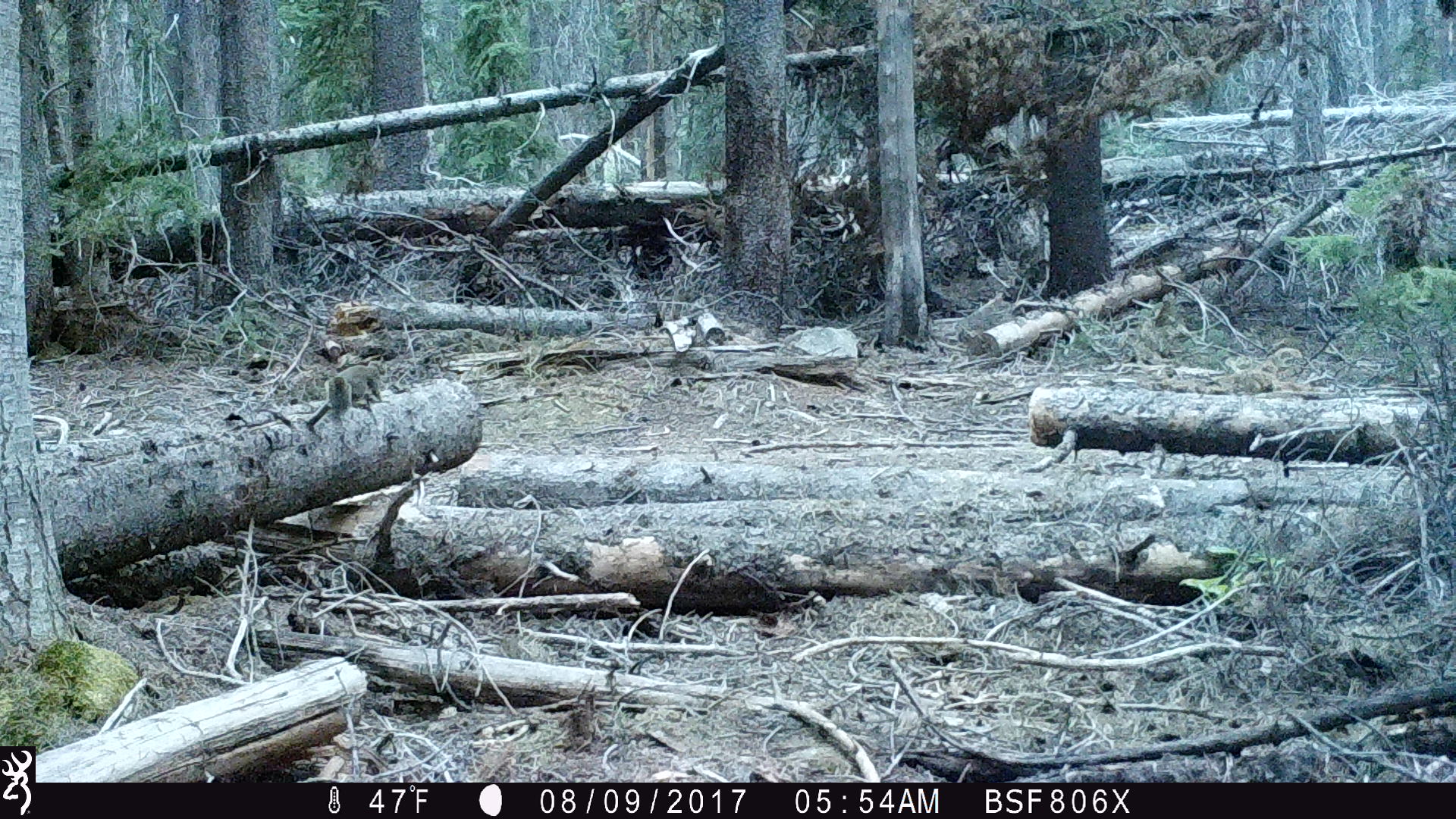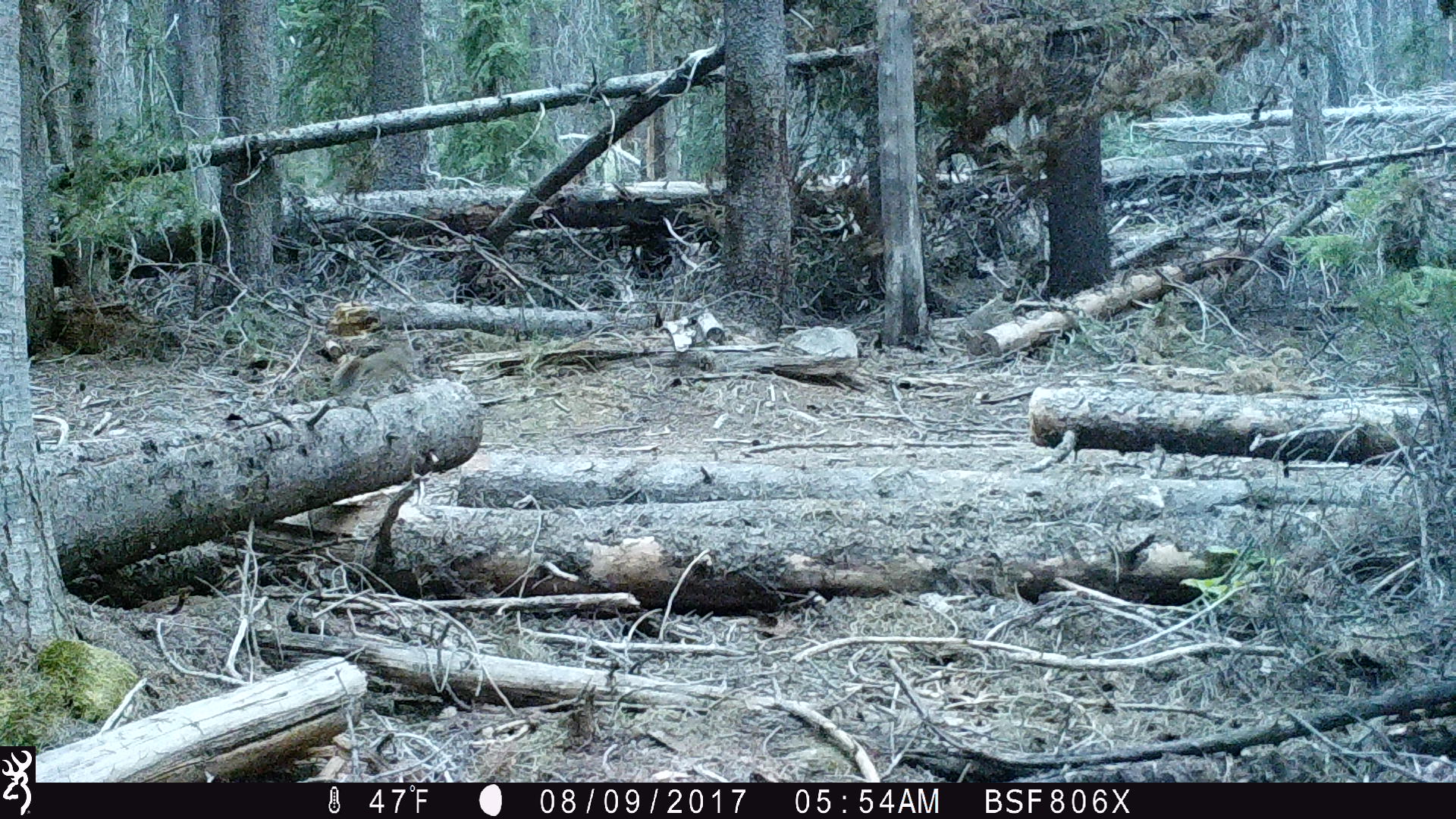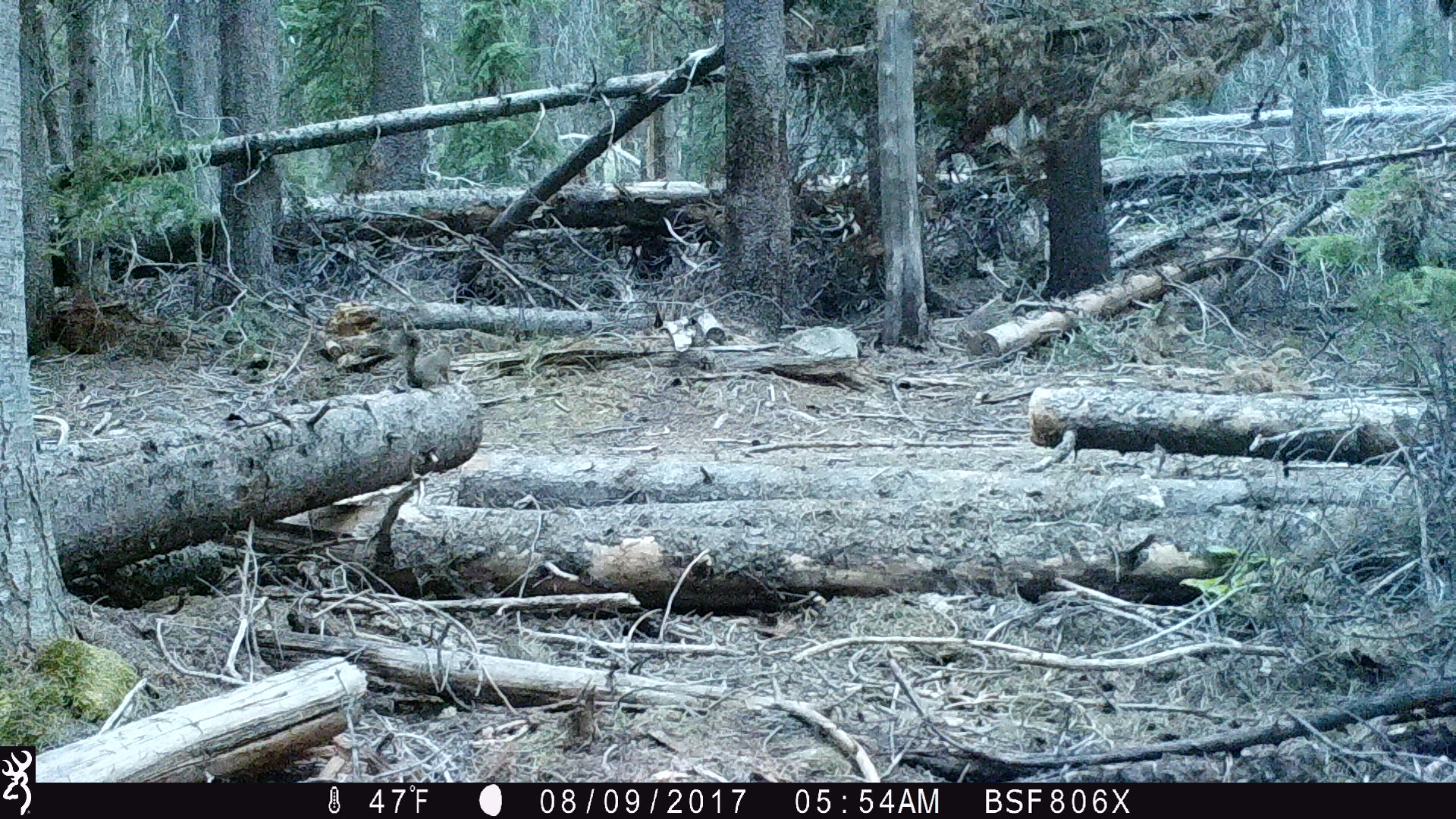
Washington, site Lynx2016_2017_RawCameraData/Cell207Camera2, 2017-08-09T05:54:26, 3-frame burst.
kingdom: Animalia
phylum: Chordata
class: Mammalia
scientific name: Mammalia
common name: small mammal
Small mammal (Mammalia). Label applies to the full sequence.